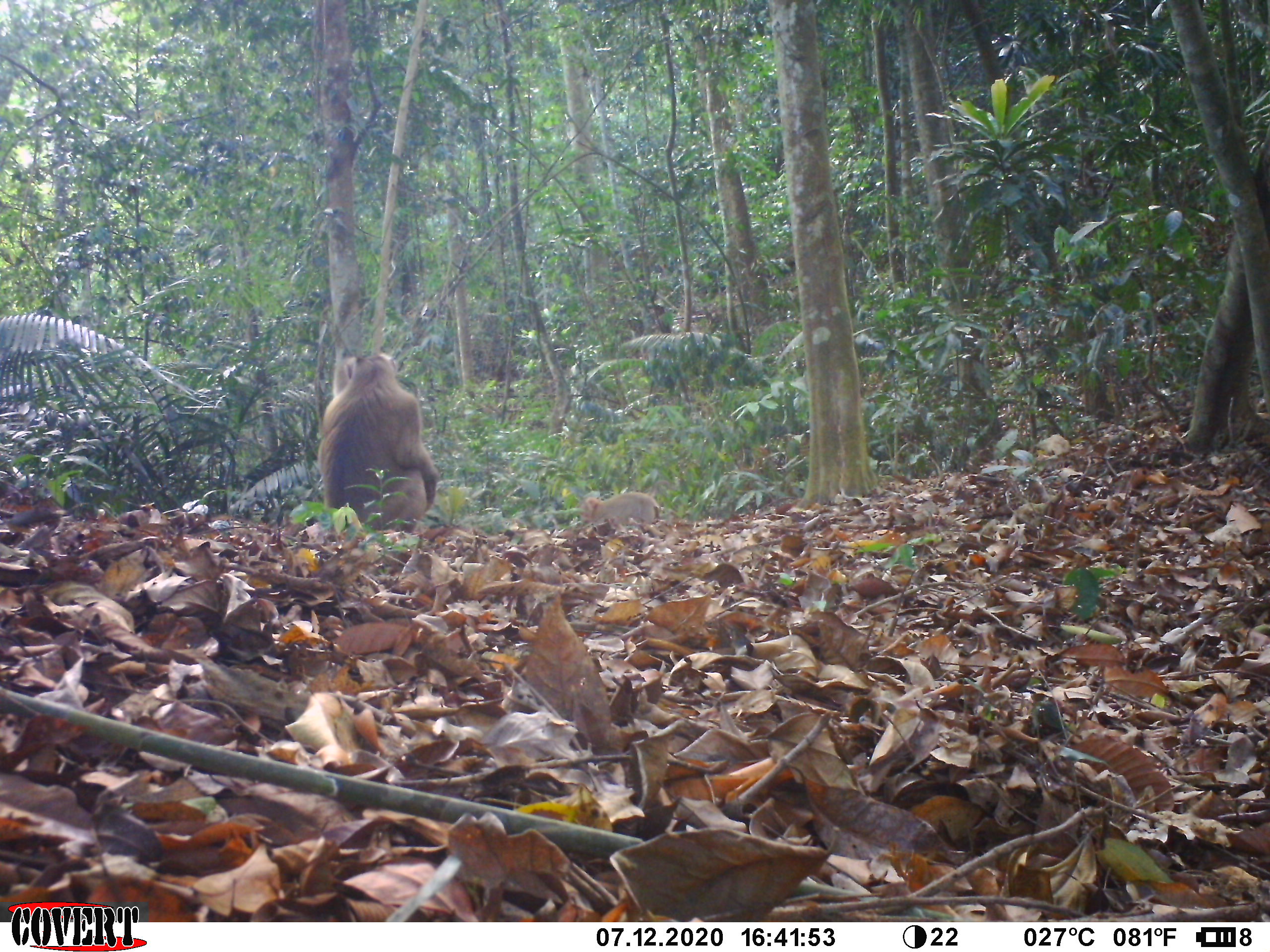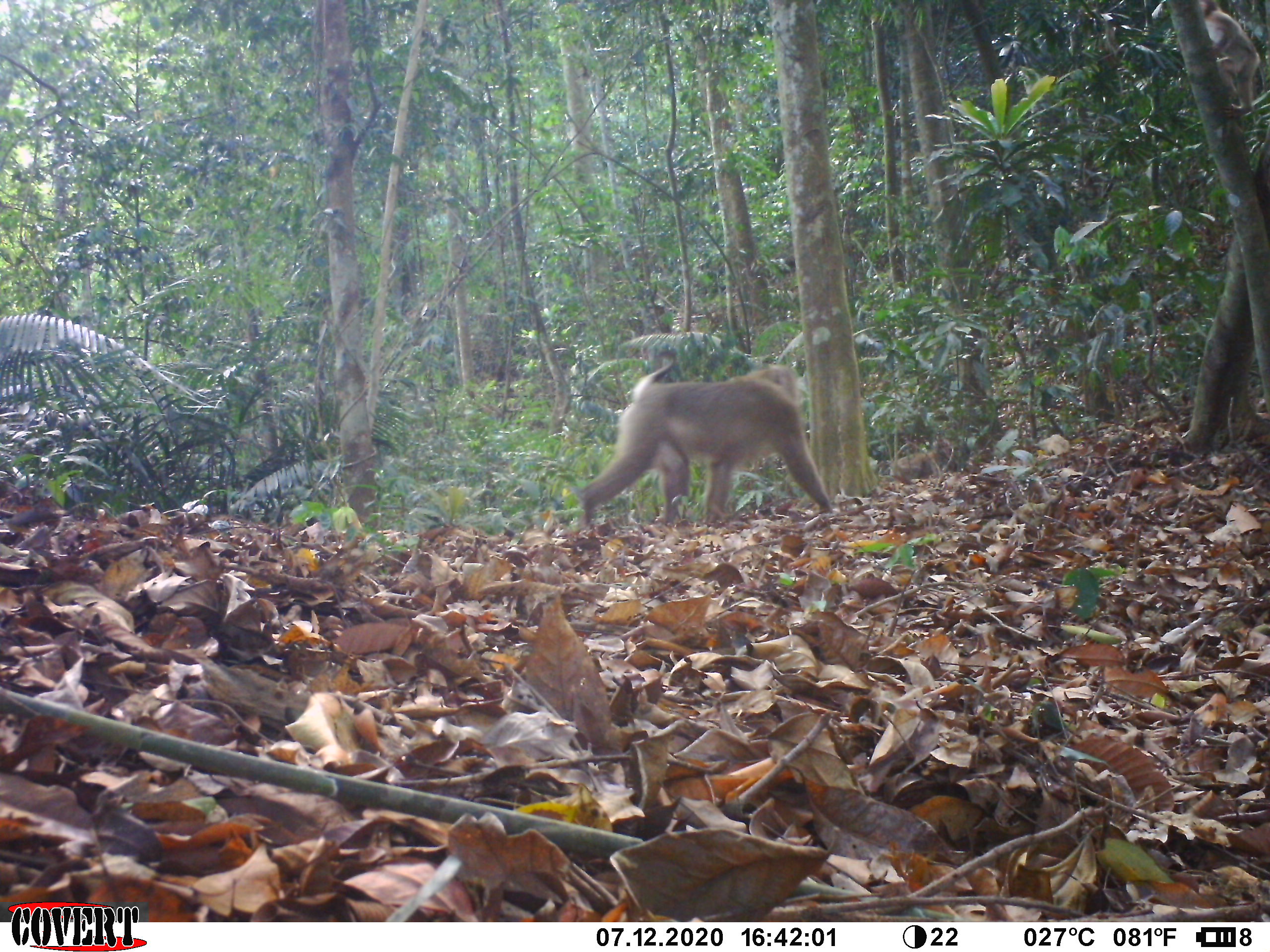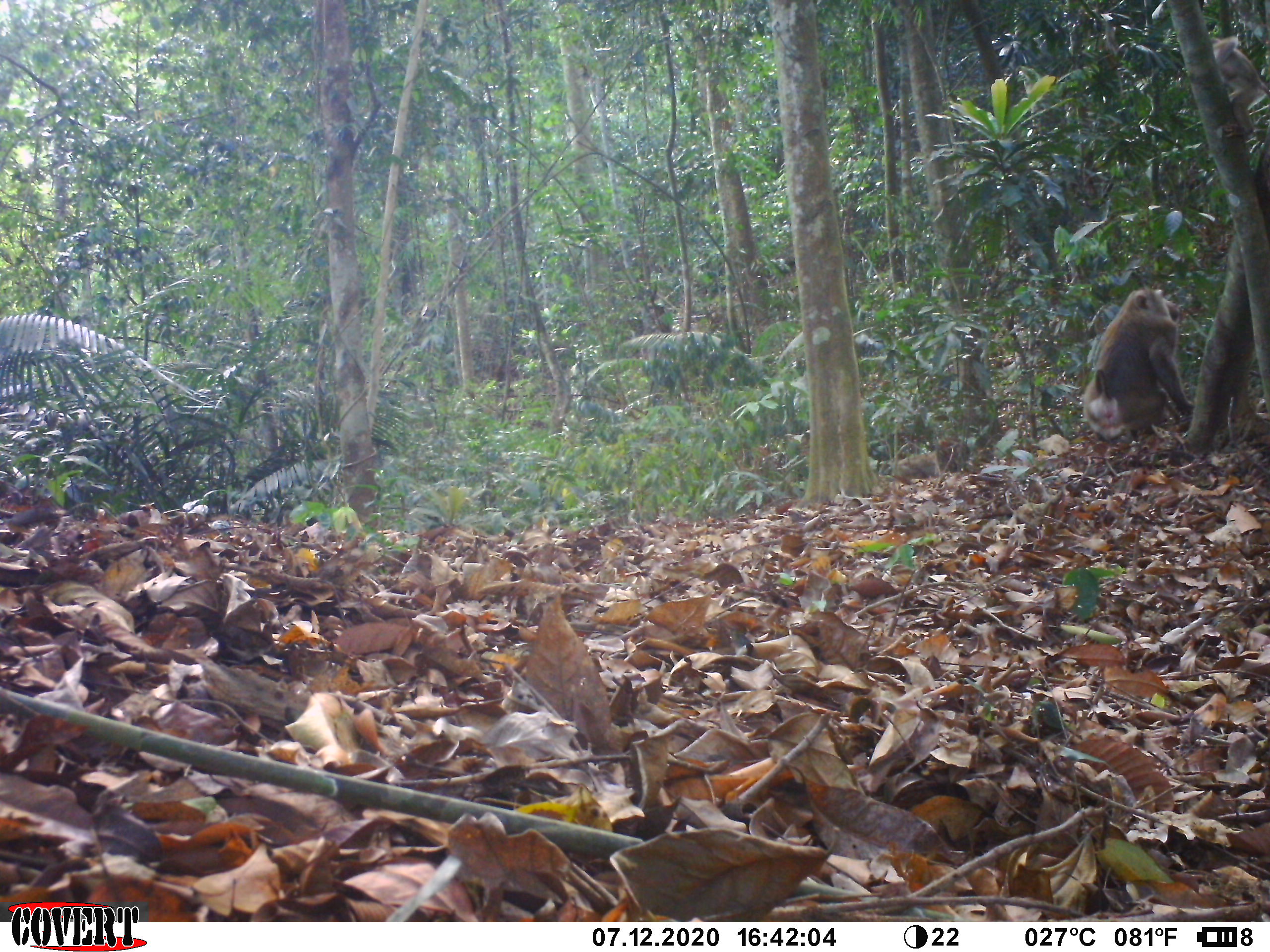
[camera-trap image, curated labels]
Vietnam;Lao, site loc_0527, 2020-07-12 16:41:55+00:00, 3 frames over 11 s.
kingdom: Animalia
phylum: Chordata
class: Mammalia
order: Primates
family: Cercopithecidae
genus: Macaca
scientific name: Macaca nemestrina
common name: pig-tailed macaque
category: pig tailed macaque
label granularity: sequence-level